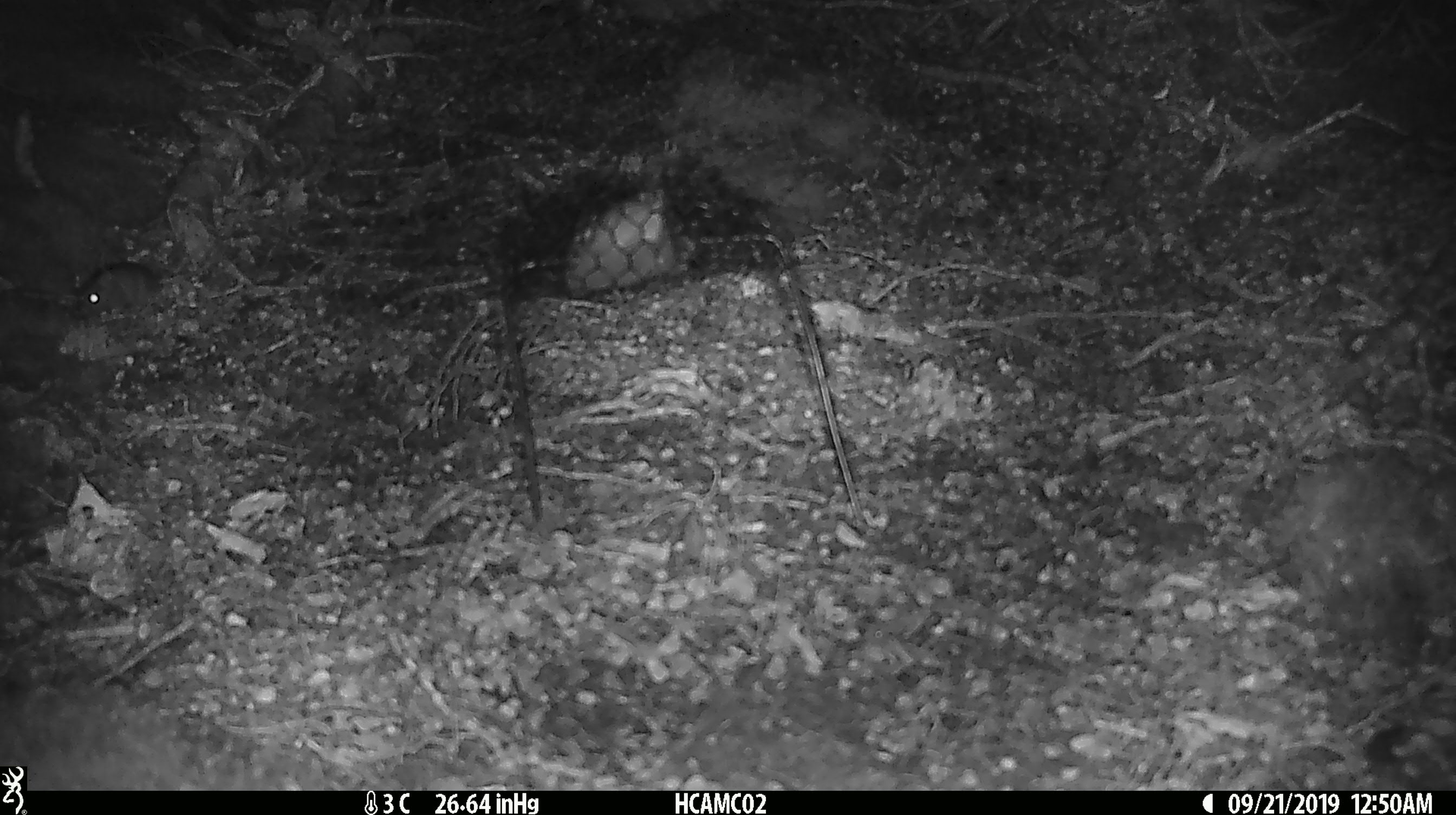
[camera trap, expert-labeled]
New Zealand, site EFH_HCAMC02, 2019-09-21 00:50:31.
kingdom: Animalia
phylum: Chordata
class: Mammalia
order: Rodentia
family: Muridae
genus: Mus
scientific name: Mus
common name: mouse